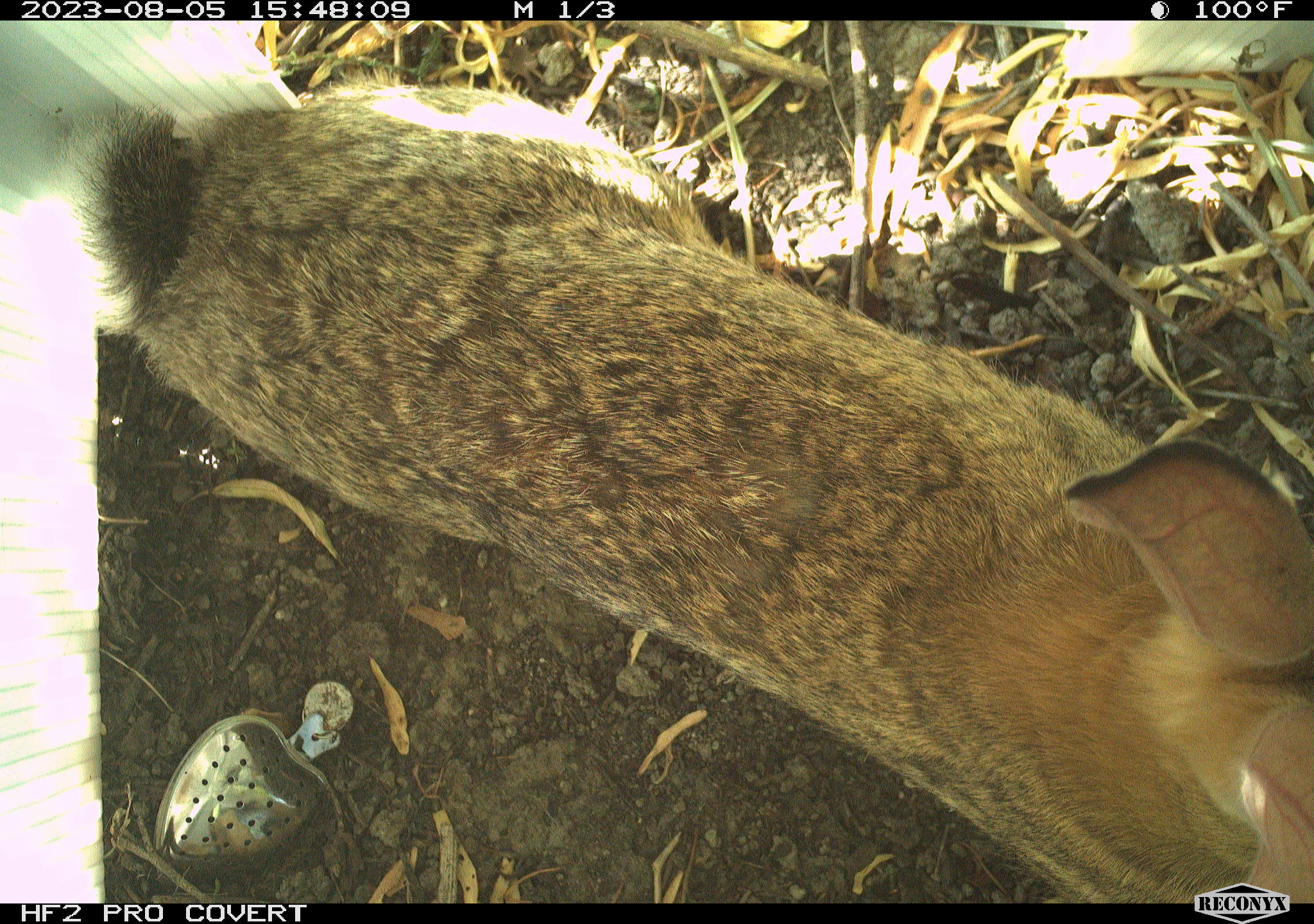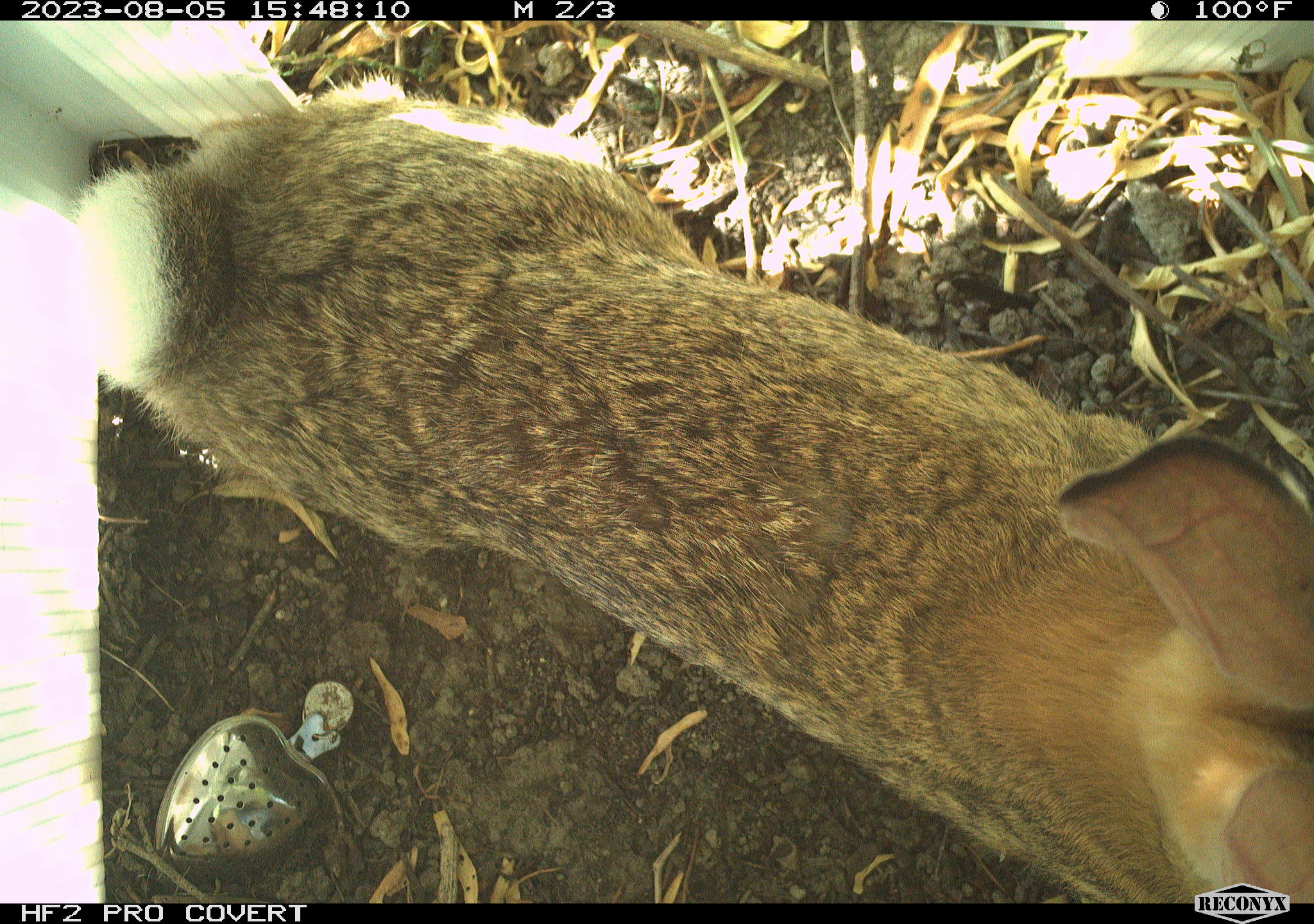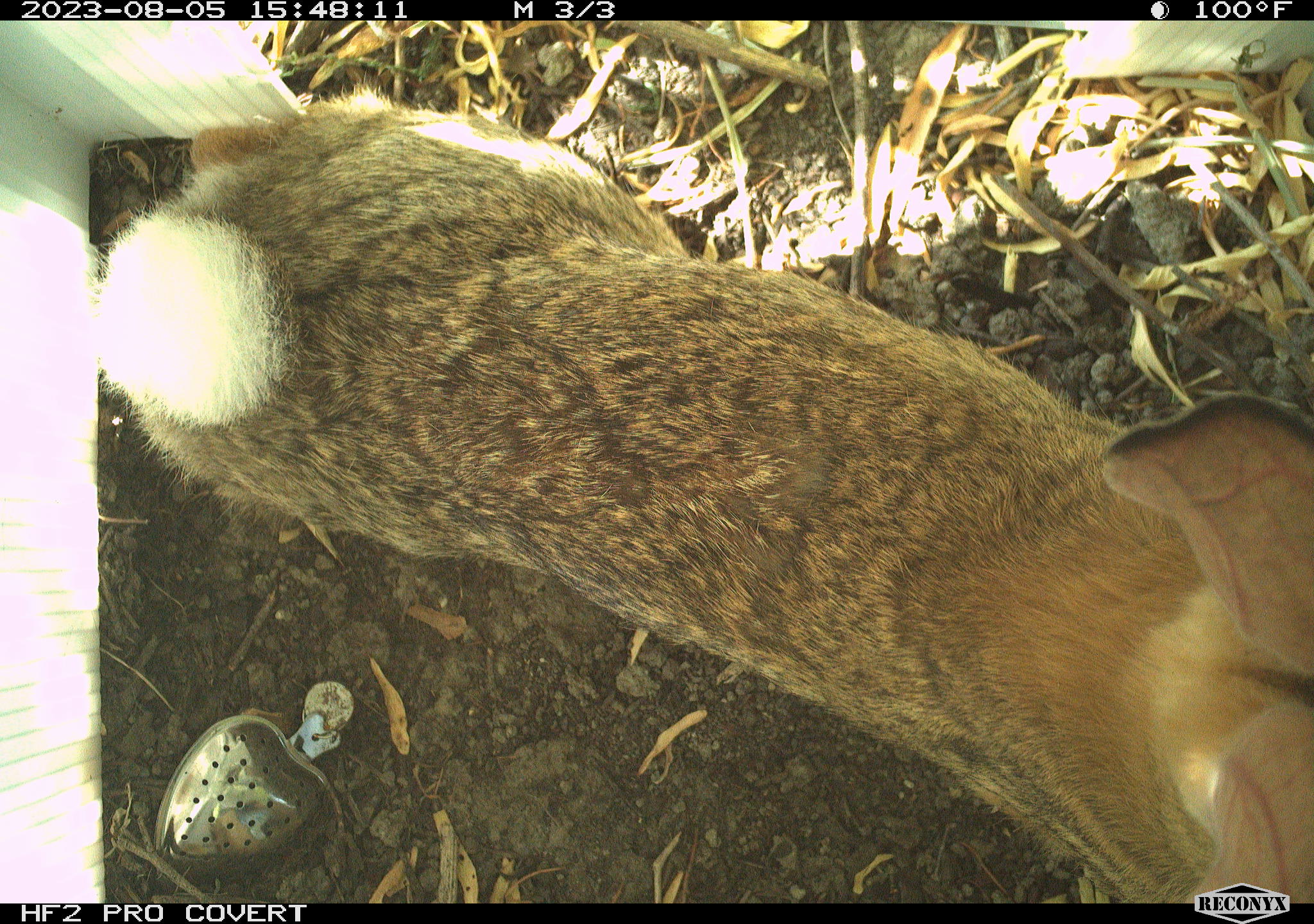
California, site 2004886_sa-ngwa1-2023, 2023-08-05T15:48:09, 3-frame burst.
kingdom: Animalia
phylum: Chordata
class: Mammalia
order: Lagomorpha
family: Leporidae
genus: Sylvilagus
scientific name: Sylvilagus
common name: cottontail rabbits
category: sylvilagus species